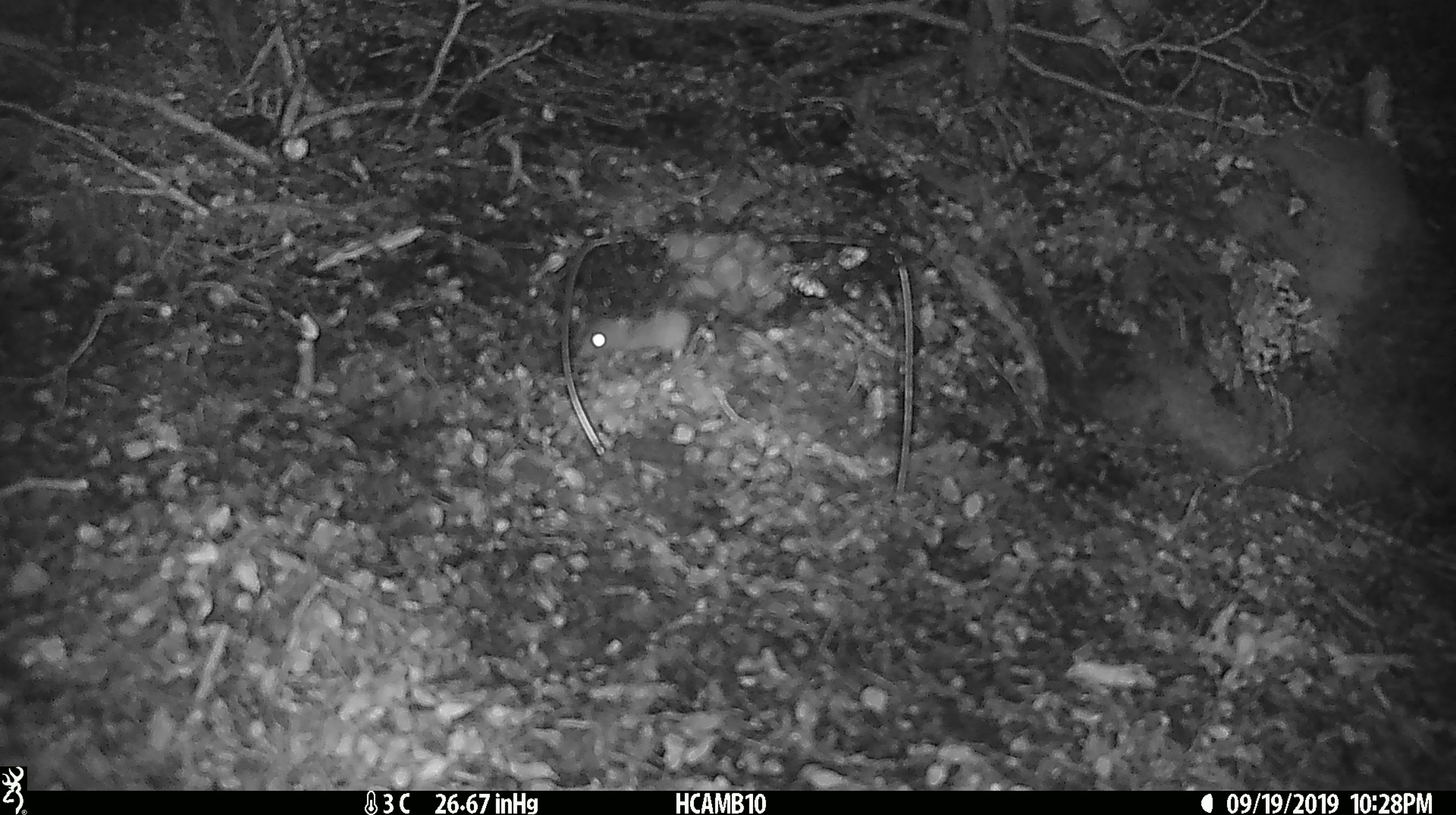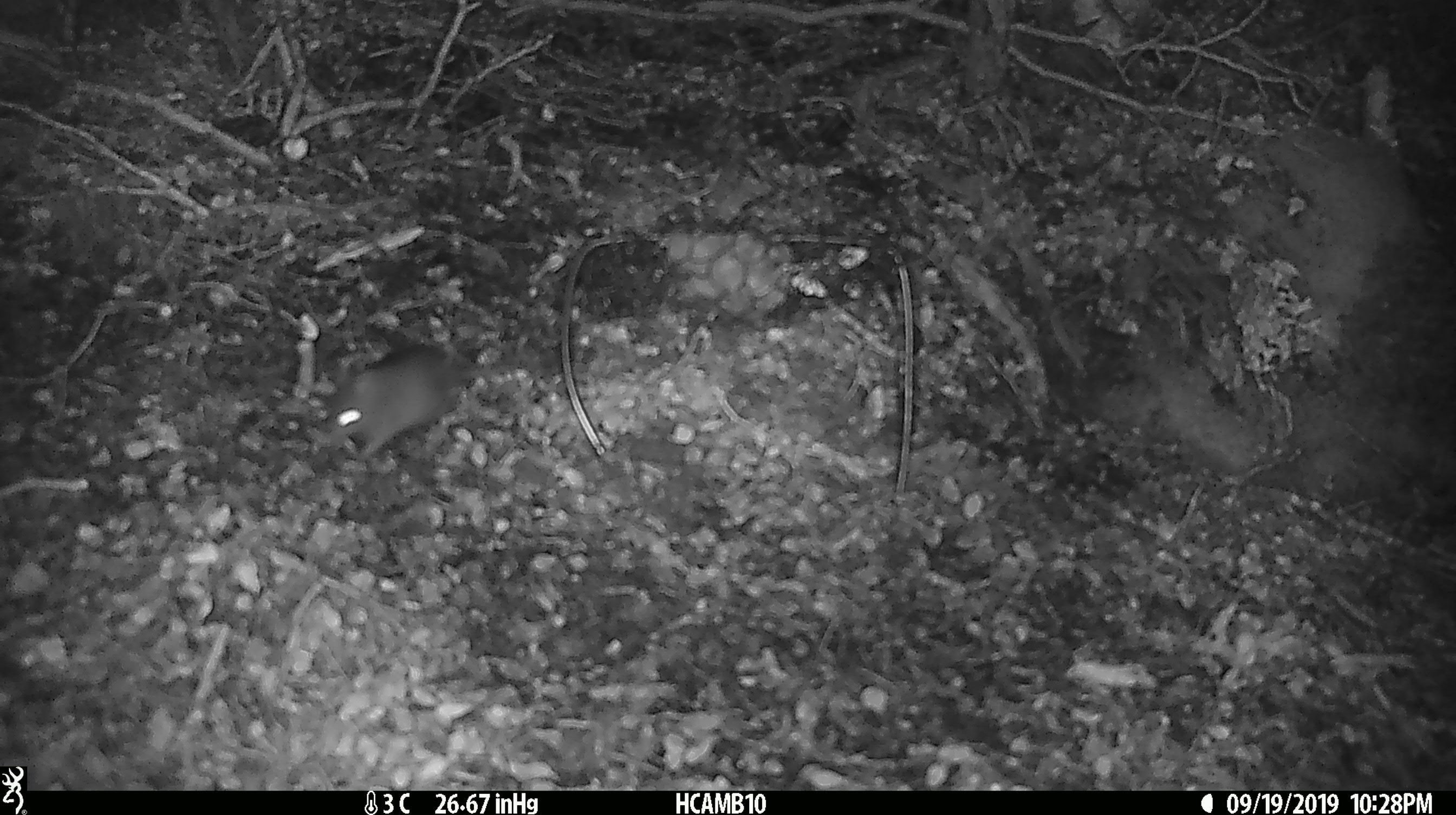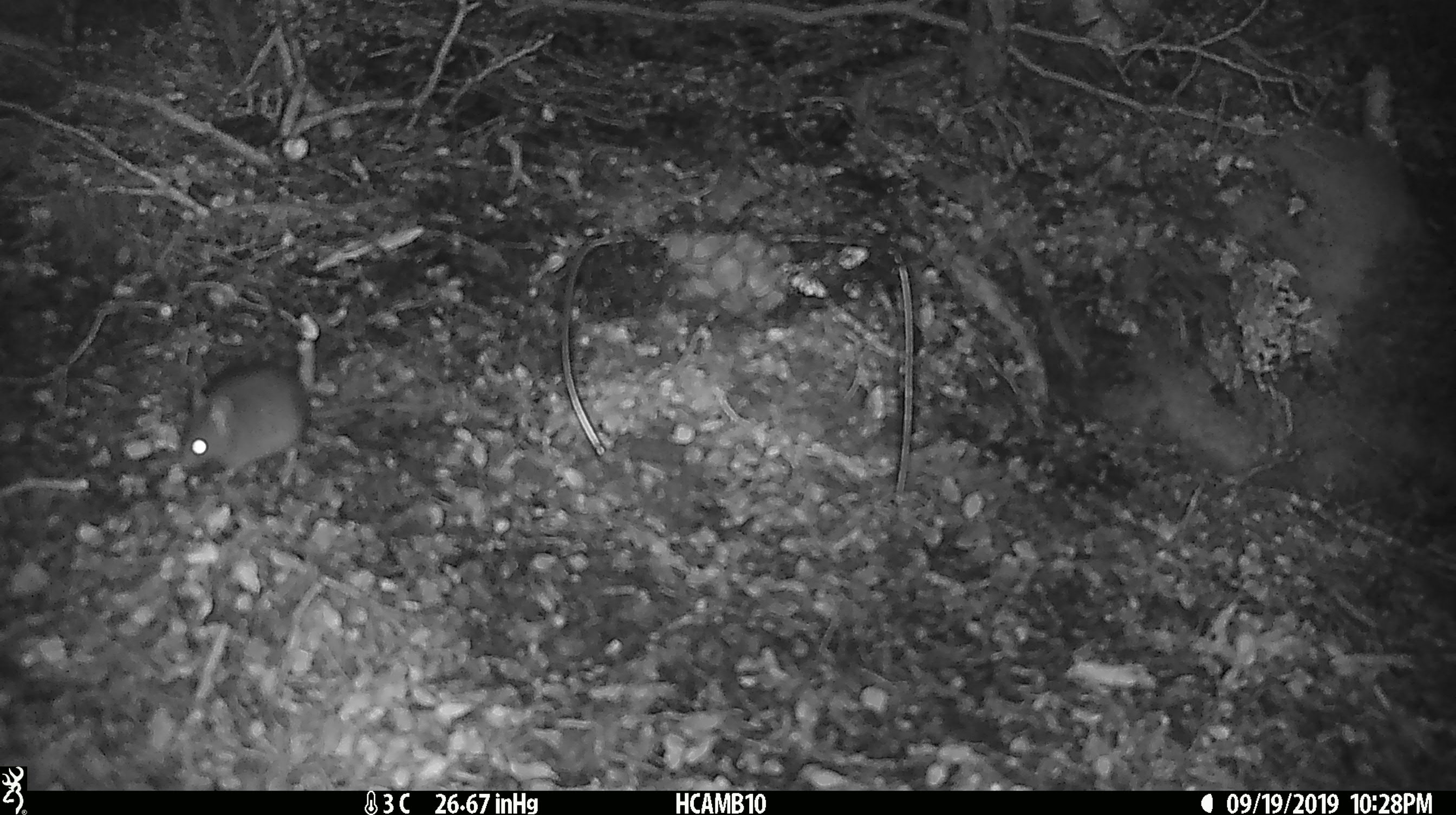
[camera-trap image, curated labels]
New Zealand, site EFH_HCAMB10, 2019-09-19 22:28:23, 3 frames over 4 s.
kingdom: Animalia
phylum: Chordata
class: Mammalia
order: Rodentia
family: Muridae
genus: Mus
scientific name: Mus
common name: mouse